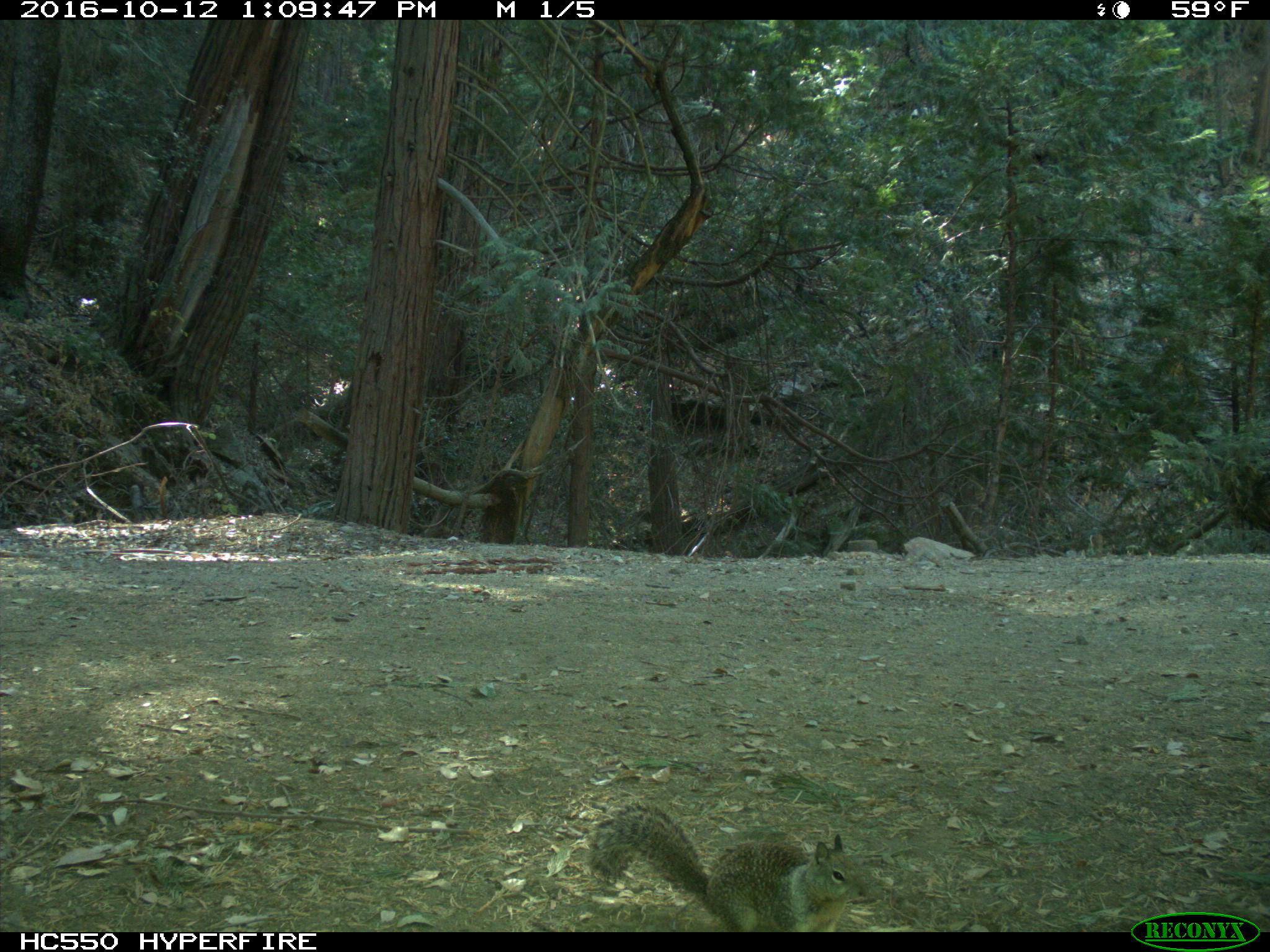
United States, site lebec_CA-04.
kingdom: Animalia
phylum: Chordata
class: Mammalia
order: Rodentia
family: Sciuridae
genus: Otospermophilus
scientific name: Otospermophilus beecheyi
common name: california ground squirrel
Otospermophilus beecheyi (california ground squirrel).